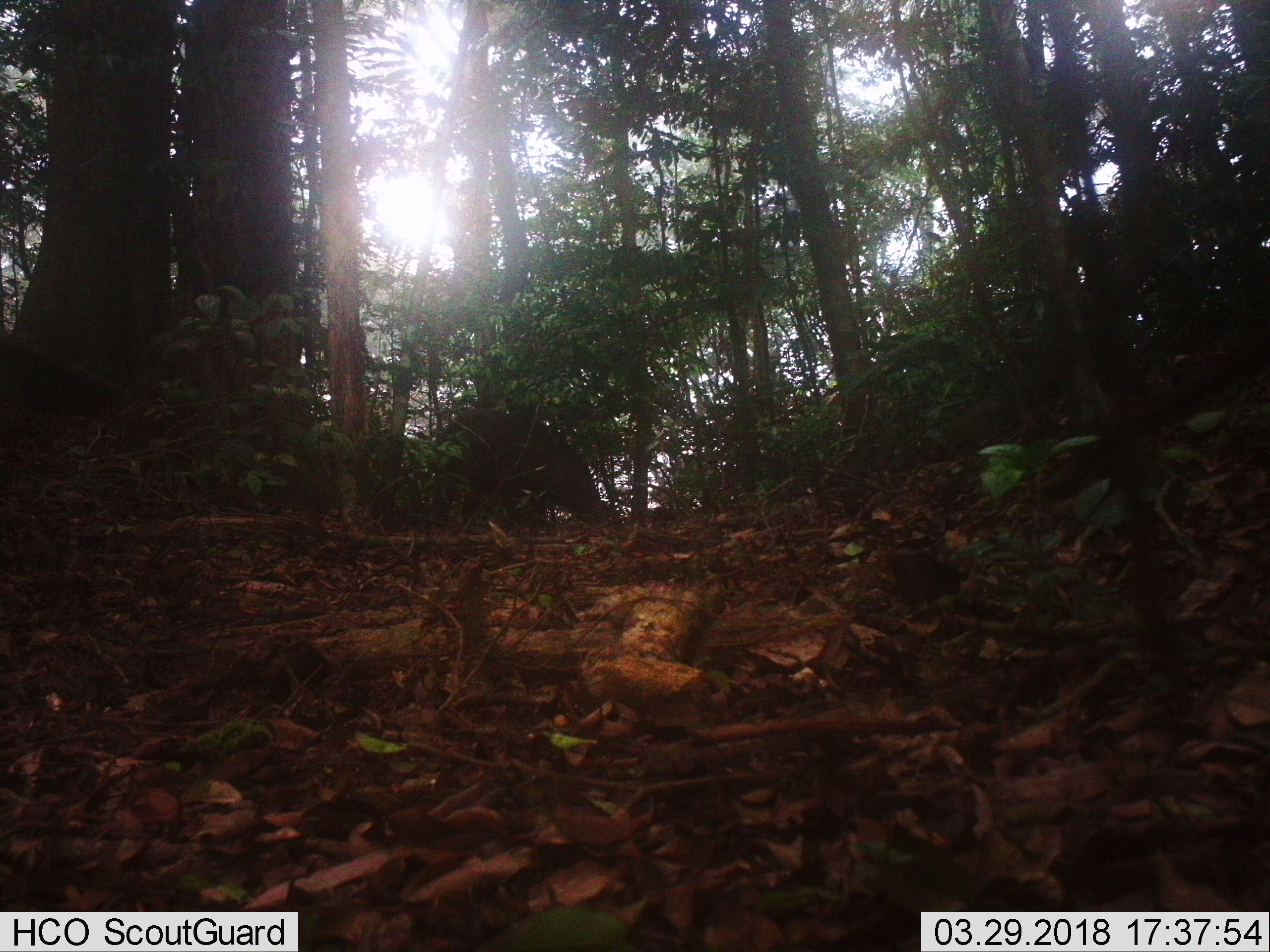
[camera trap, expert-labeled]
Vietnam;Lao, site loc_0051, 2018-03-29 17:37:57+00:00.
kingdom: Animalia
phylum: Chordata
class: Mammalia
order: Artiodactyla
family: Suidae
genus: Sus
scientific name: Sus scrofa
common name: eurasian wild pig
Eurasian wild pig (Sus scrofa). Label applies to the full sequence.